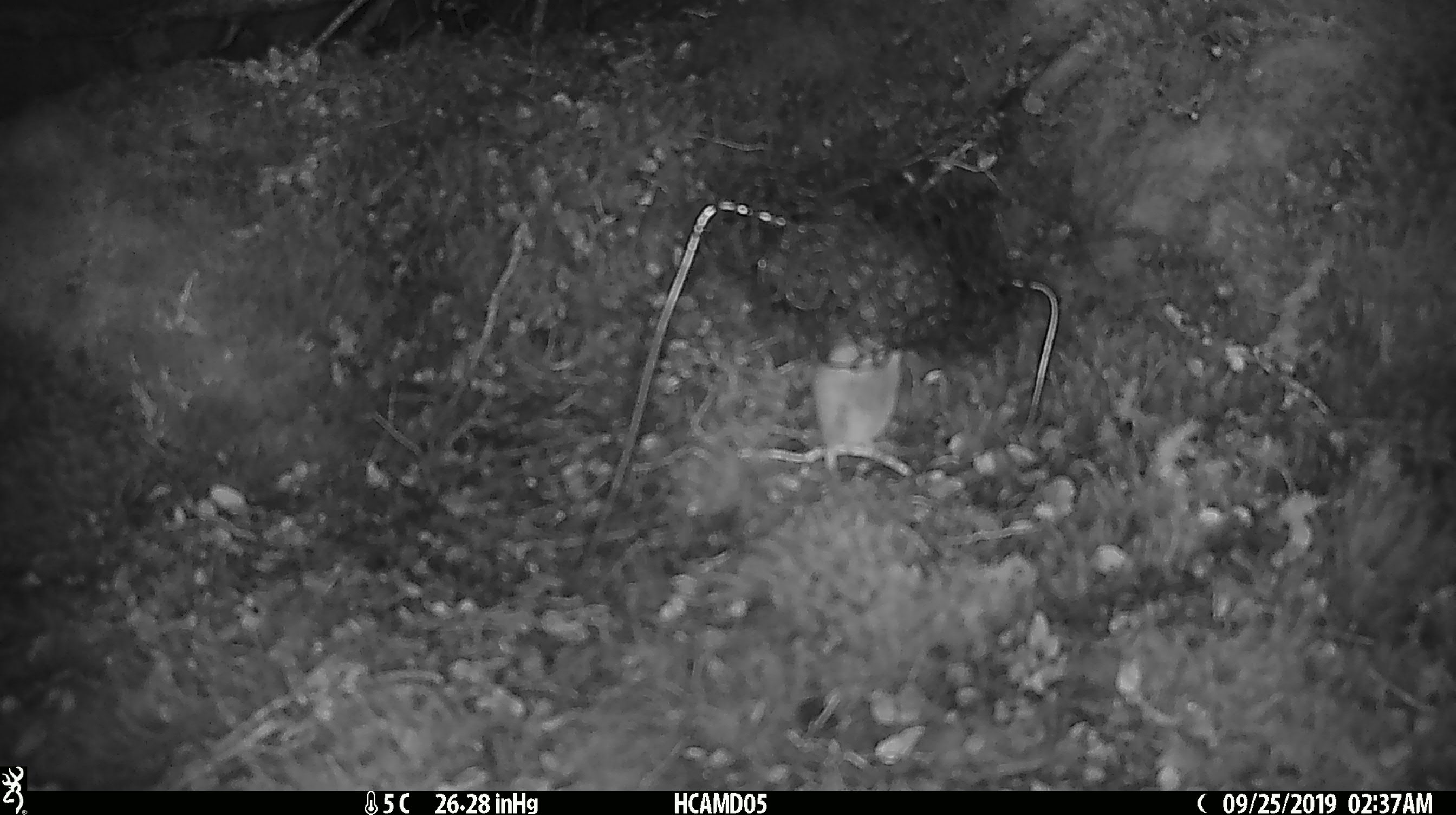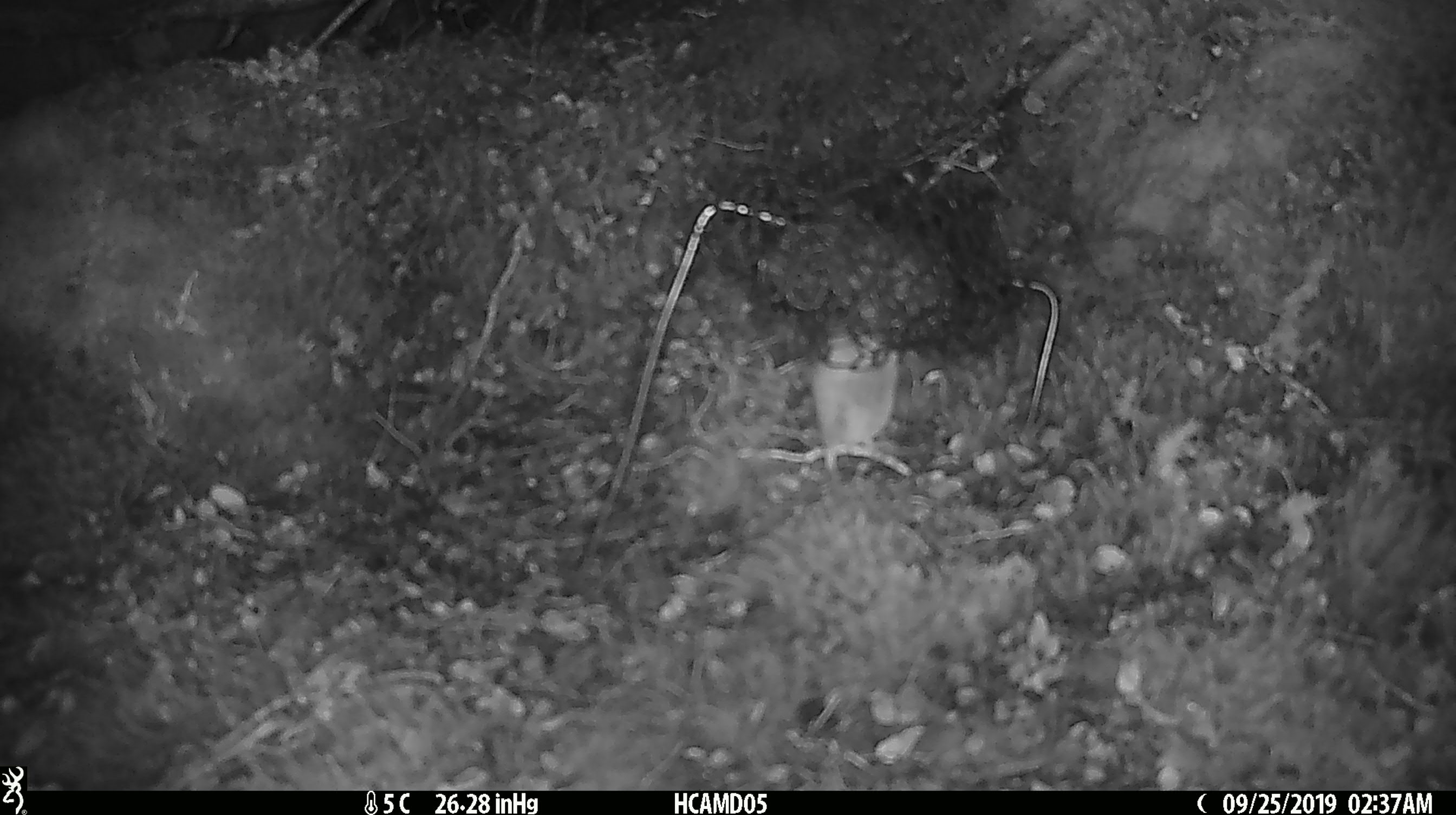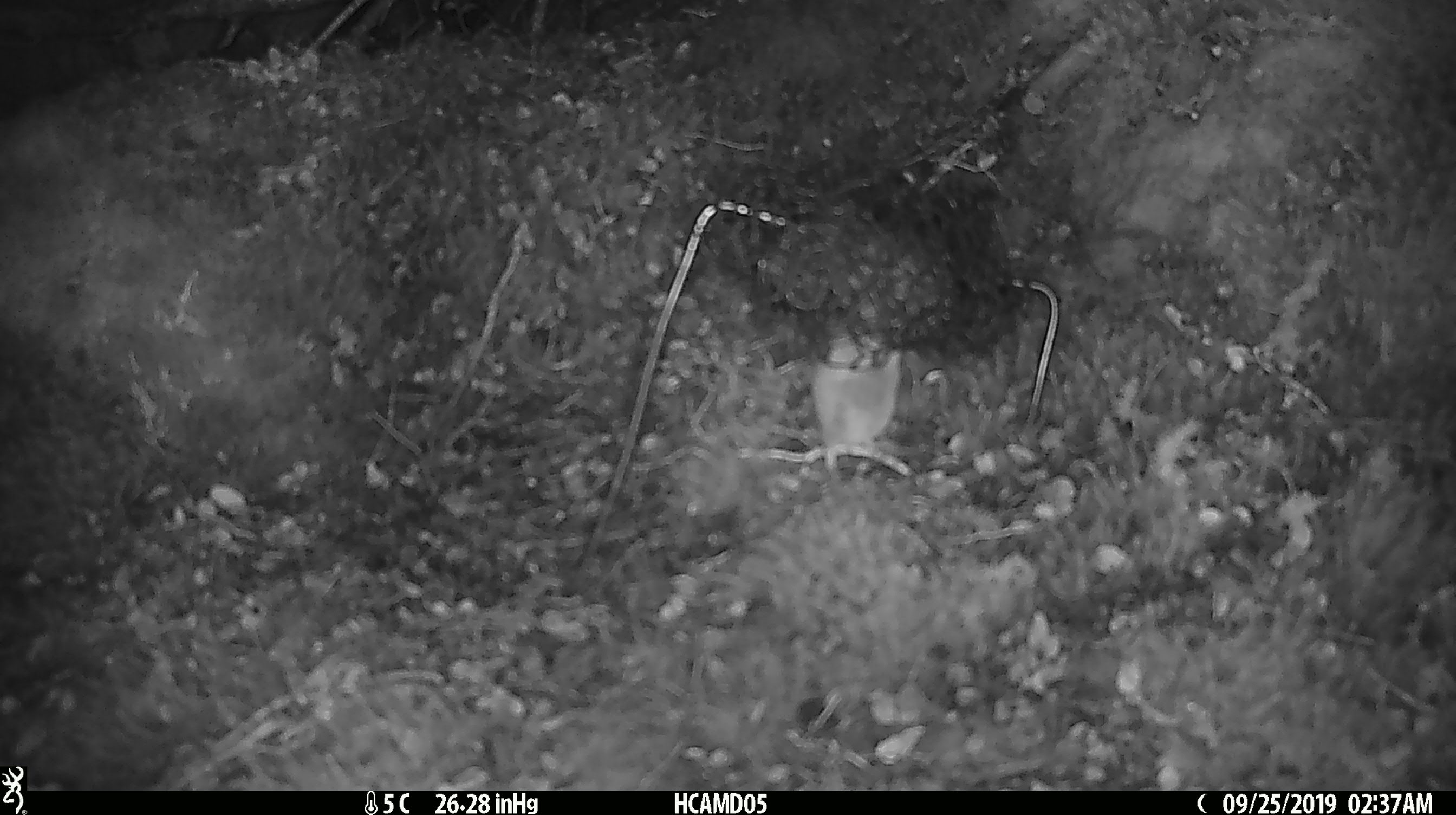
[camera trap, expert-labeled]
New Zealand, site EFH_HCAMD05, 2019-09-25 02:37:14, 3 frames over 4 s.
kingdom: Animalia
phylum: Chordata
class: Mammalia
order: Rodentia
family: Muridae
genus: Mus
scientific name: Mus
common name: mouse